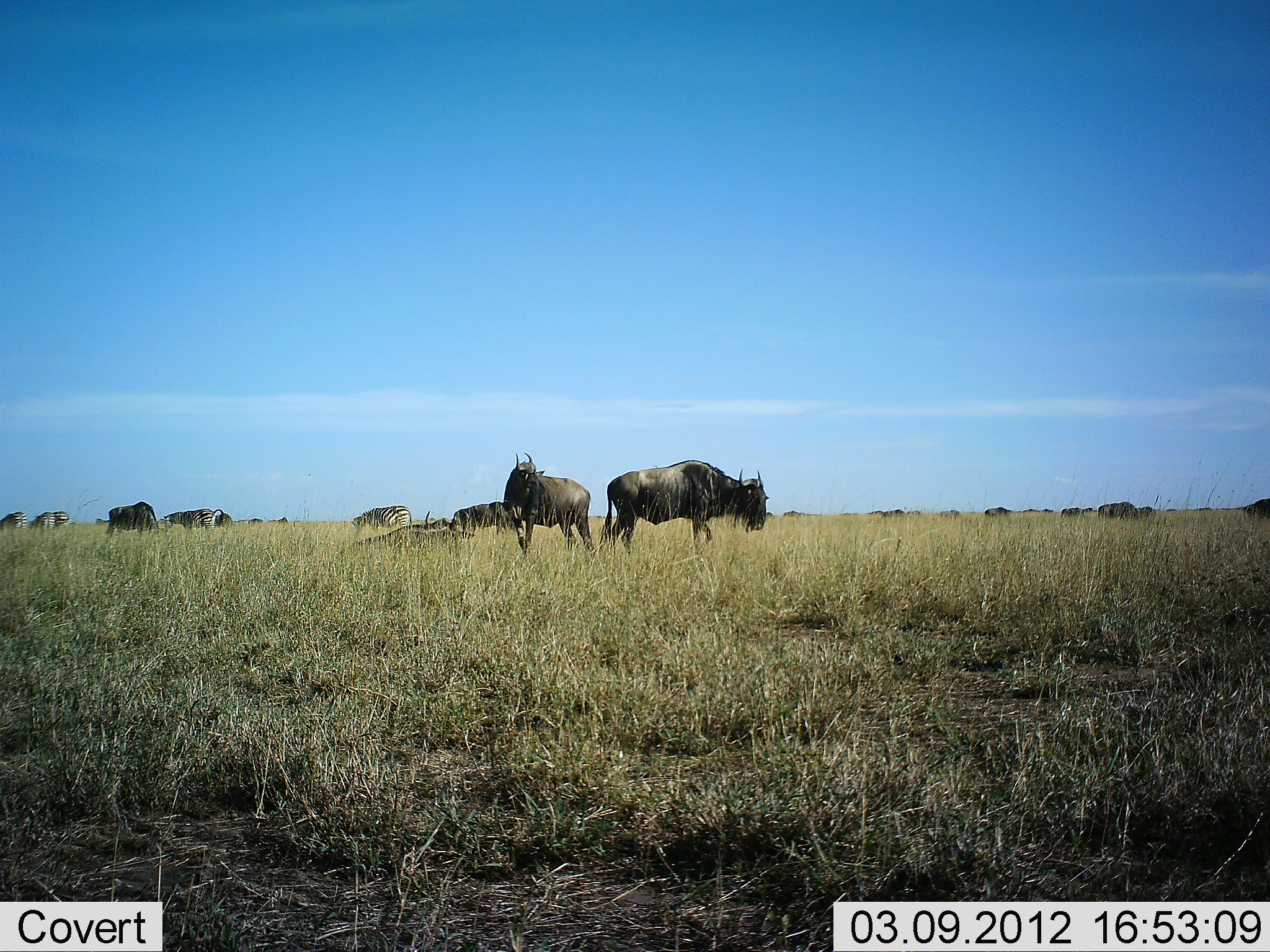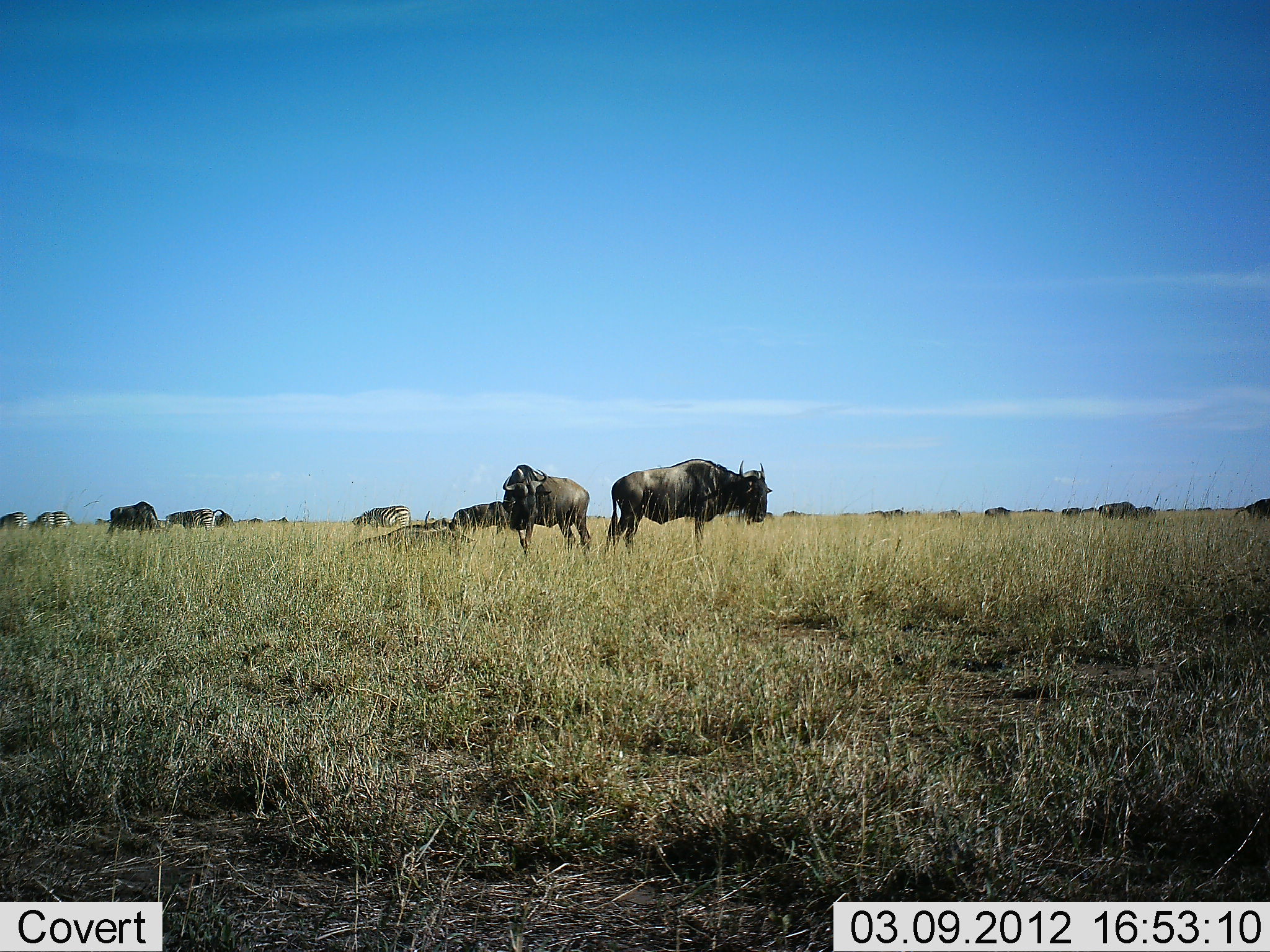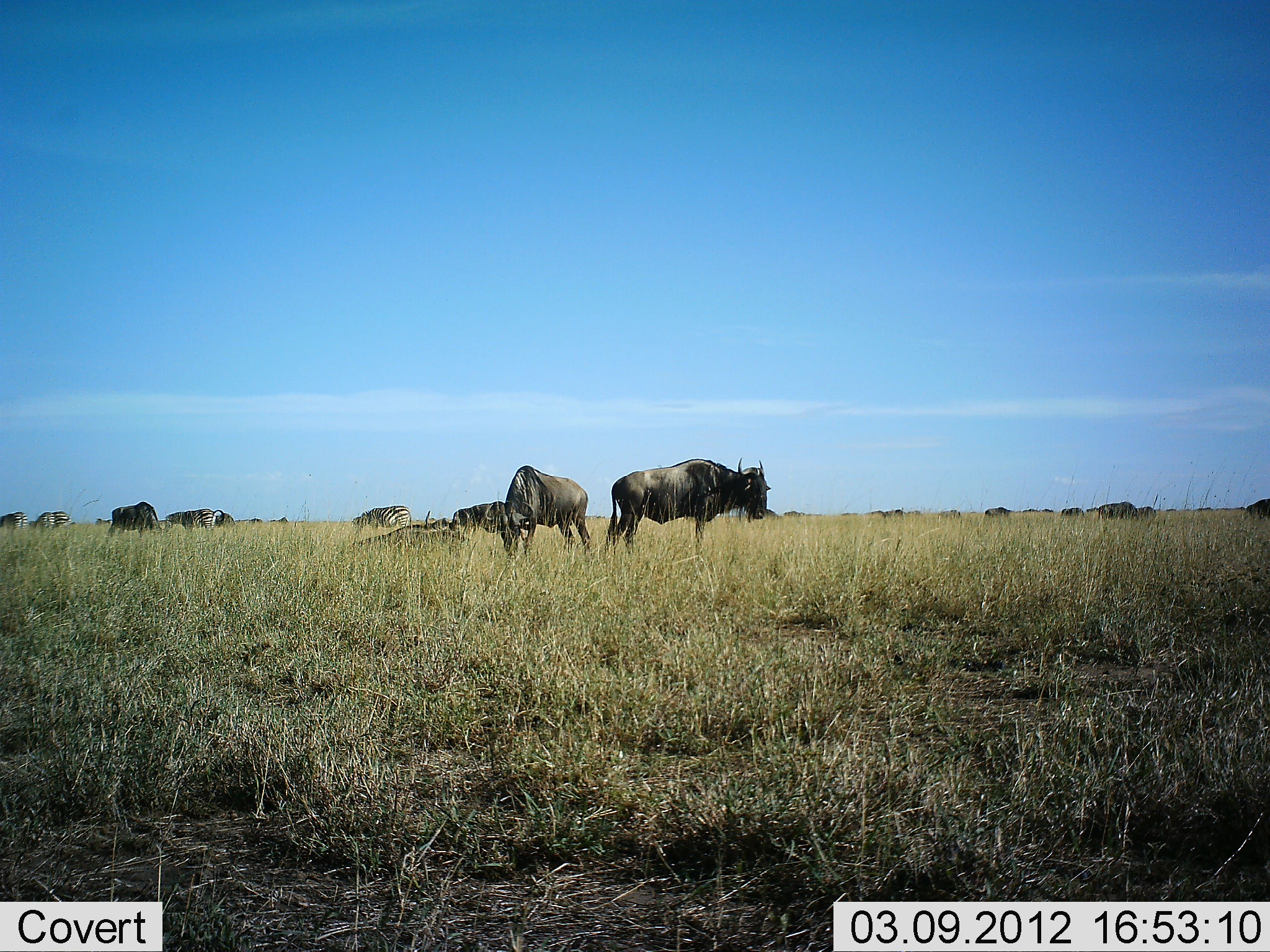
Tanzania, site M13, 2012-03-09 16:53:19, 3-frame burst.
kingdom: Animalia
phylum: Chordata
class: Mammalia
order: Artiodactyla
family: Bovidae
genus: Connochaetes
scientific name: Connochaetes taurinus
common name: blue wildebeest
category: wildebeest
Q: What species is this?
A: Wildebeest (blue wildebeest) (Connochaetes taurinus).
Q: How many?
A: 11-50.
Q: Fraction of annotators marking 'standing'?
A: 81%.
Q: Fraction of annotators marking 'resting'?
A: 35%.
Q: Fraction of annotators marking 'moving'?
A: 8%.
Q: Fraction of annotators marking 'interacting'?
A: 4%.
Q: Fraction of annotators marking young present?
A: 0%.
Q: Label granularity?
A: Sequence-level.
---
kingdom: Animalia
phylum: Chordata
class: Mammalia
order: Perissodactyla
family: Equidae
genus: Equus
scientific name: Equus quagga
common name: plains zebra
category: zebra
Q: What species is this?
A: Zebra (plains zebra) (Equus quagga).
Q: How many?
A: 1.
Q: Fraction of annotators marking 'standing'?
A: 45%.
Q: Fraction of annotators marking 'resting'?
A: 0%.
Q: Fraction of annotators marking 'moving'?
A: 5%.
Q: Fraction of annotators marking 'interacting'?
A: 0%.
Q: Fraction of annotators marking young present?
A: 0%.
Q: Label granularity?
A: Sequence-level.